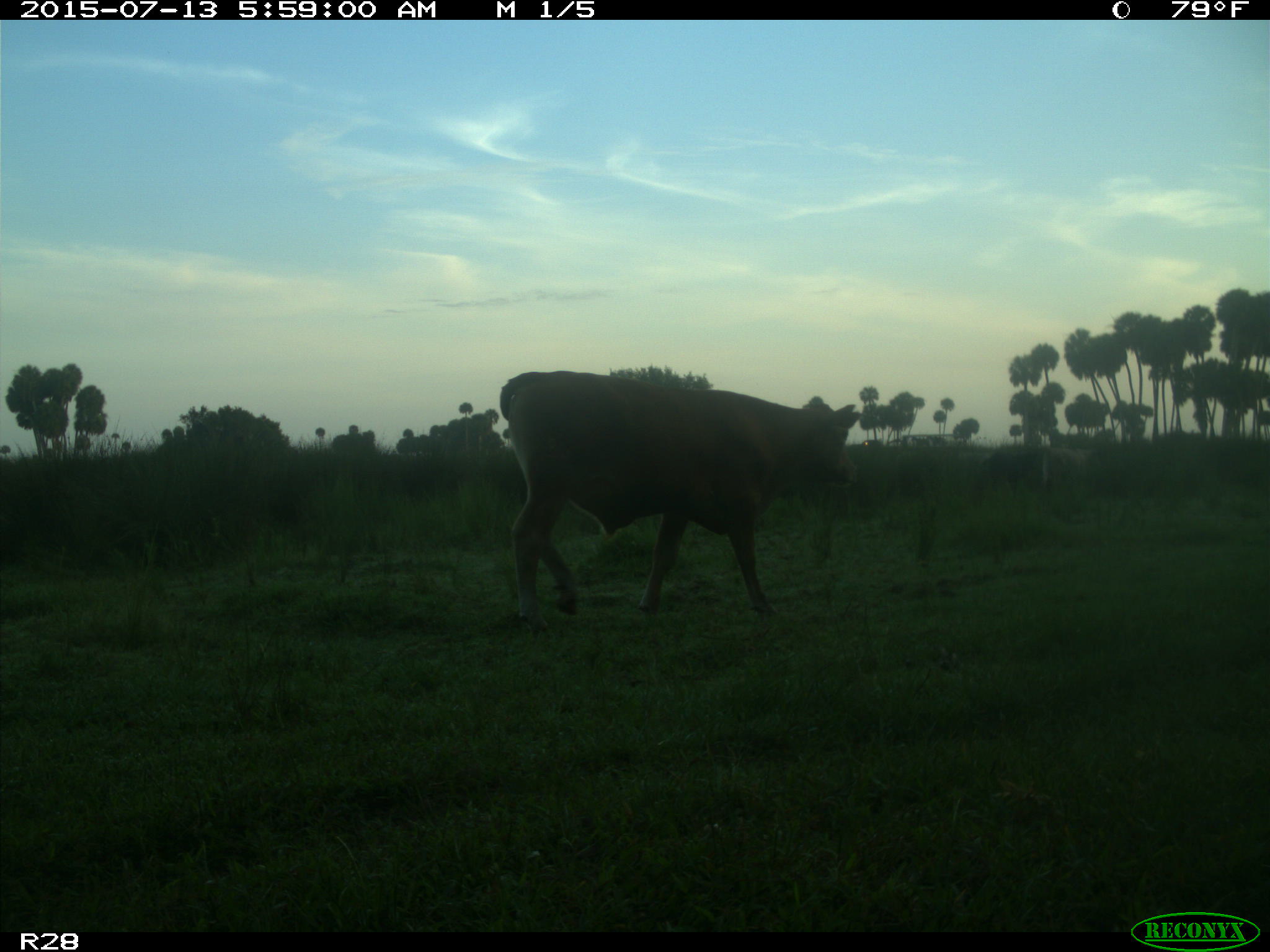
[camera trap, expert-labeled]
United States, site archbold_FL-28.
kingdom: Animalia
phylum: Chordata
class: Mammalia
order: Artiodactyla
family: Bovidae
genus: Bos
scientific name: Bos taurus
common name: domestic cow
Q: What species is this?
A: Bos taurus (domestic cow).